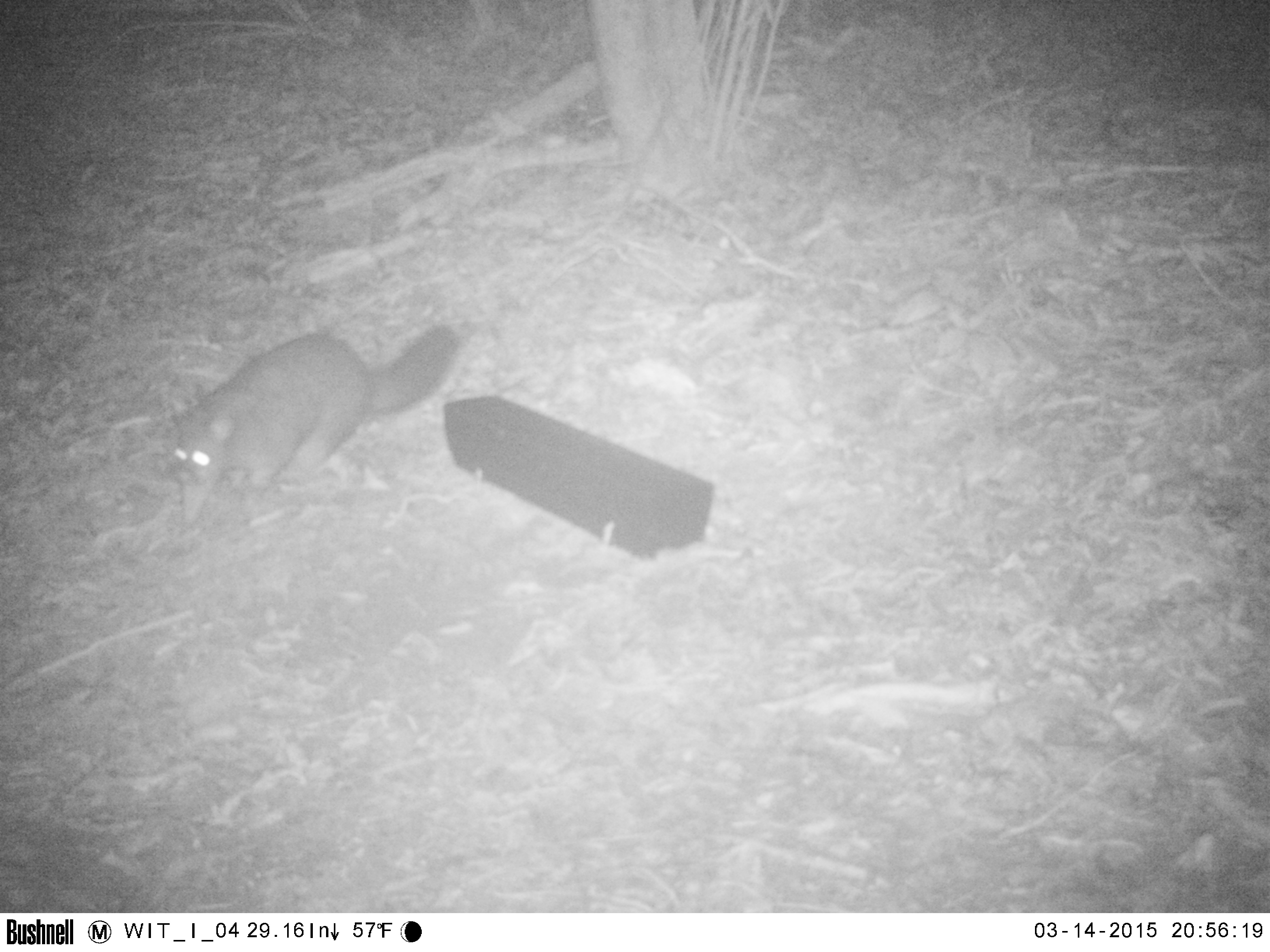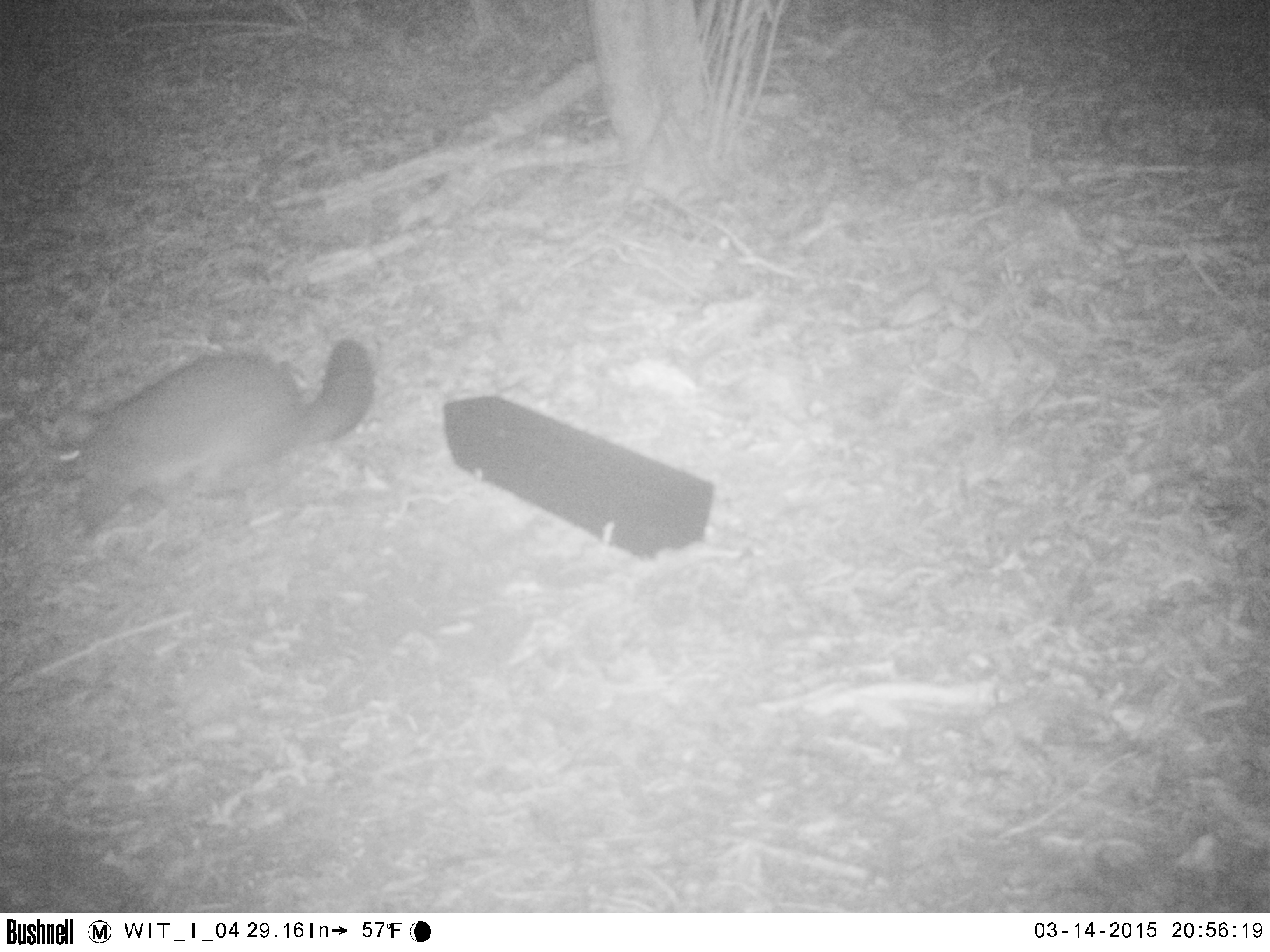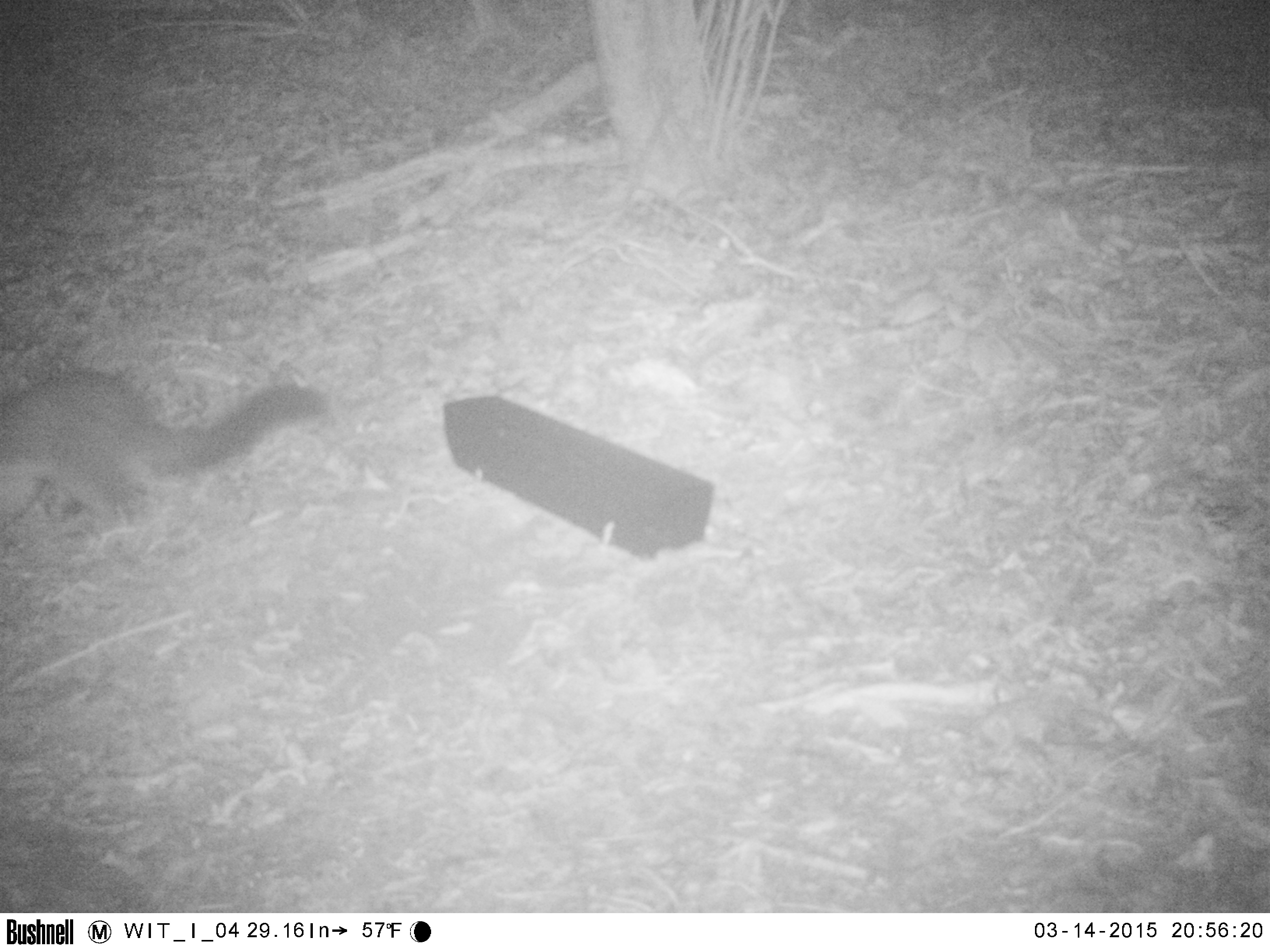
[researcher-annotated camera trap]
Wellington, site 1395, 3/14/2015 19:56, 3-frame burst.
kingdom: Animalia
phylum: Chordata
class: Mammalia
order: Didelphimorphia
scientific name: Didelphimorphia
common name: possum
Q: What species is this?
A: Possum (Didelphimorphia).